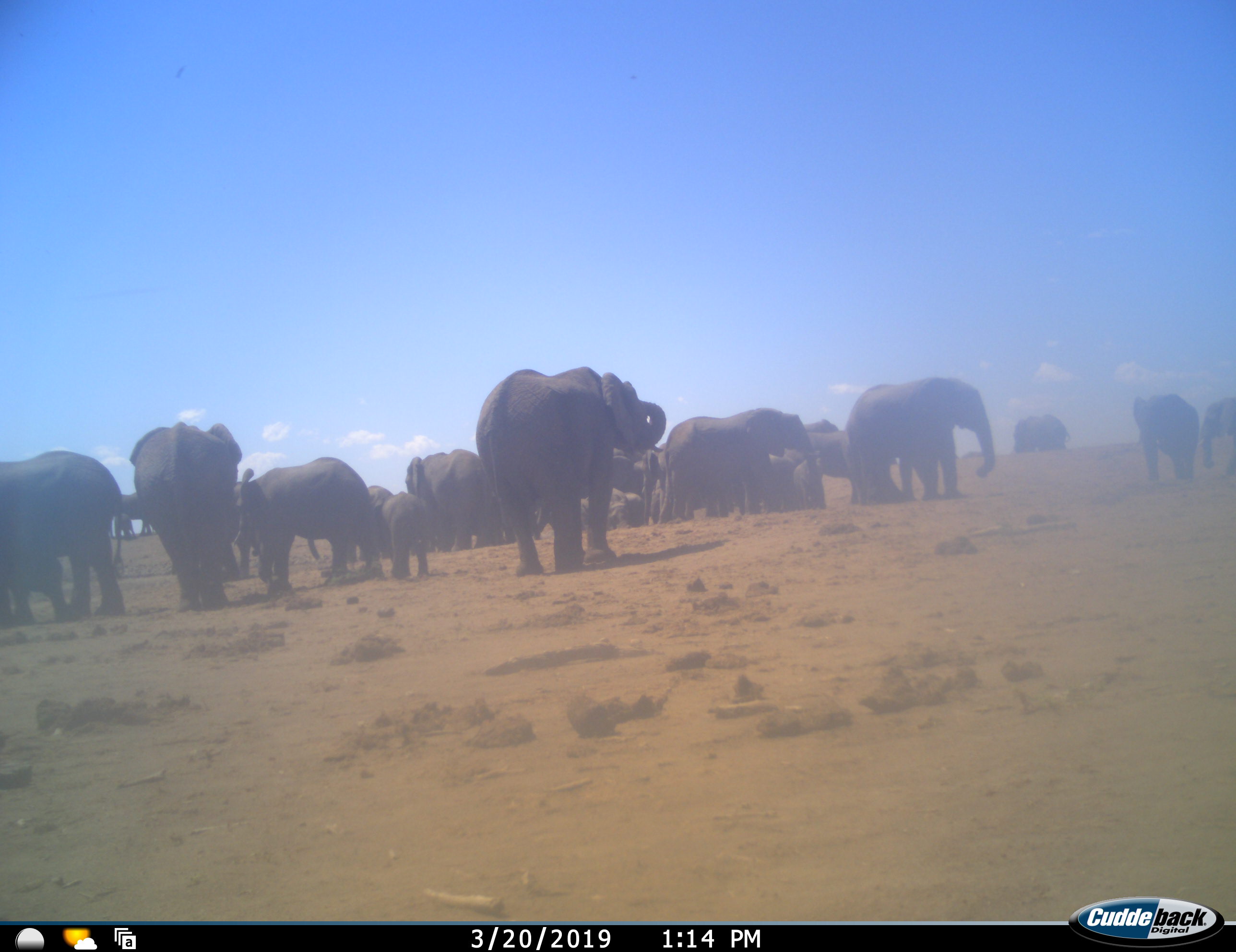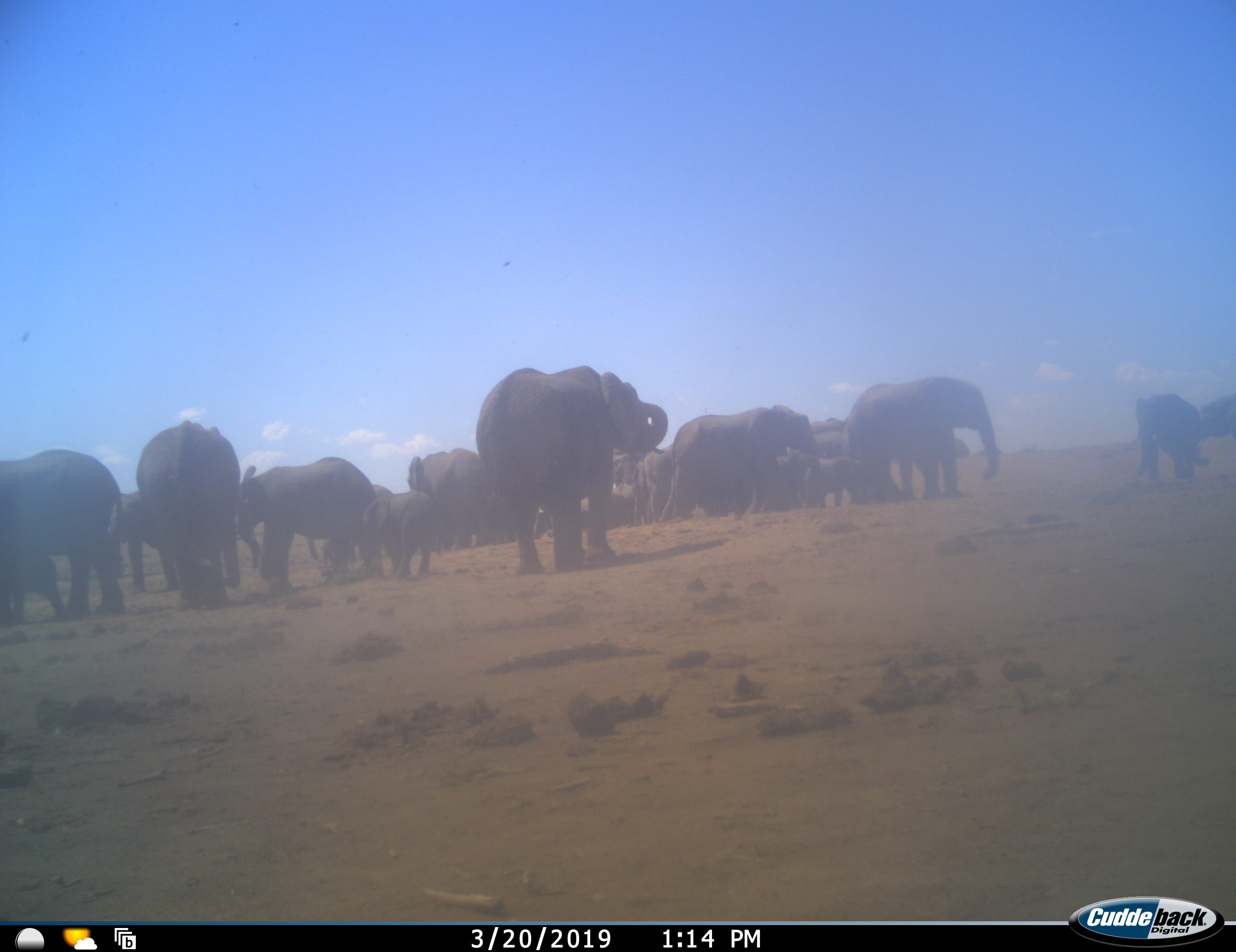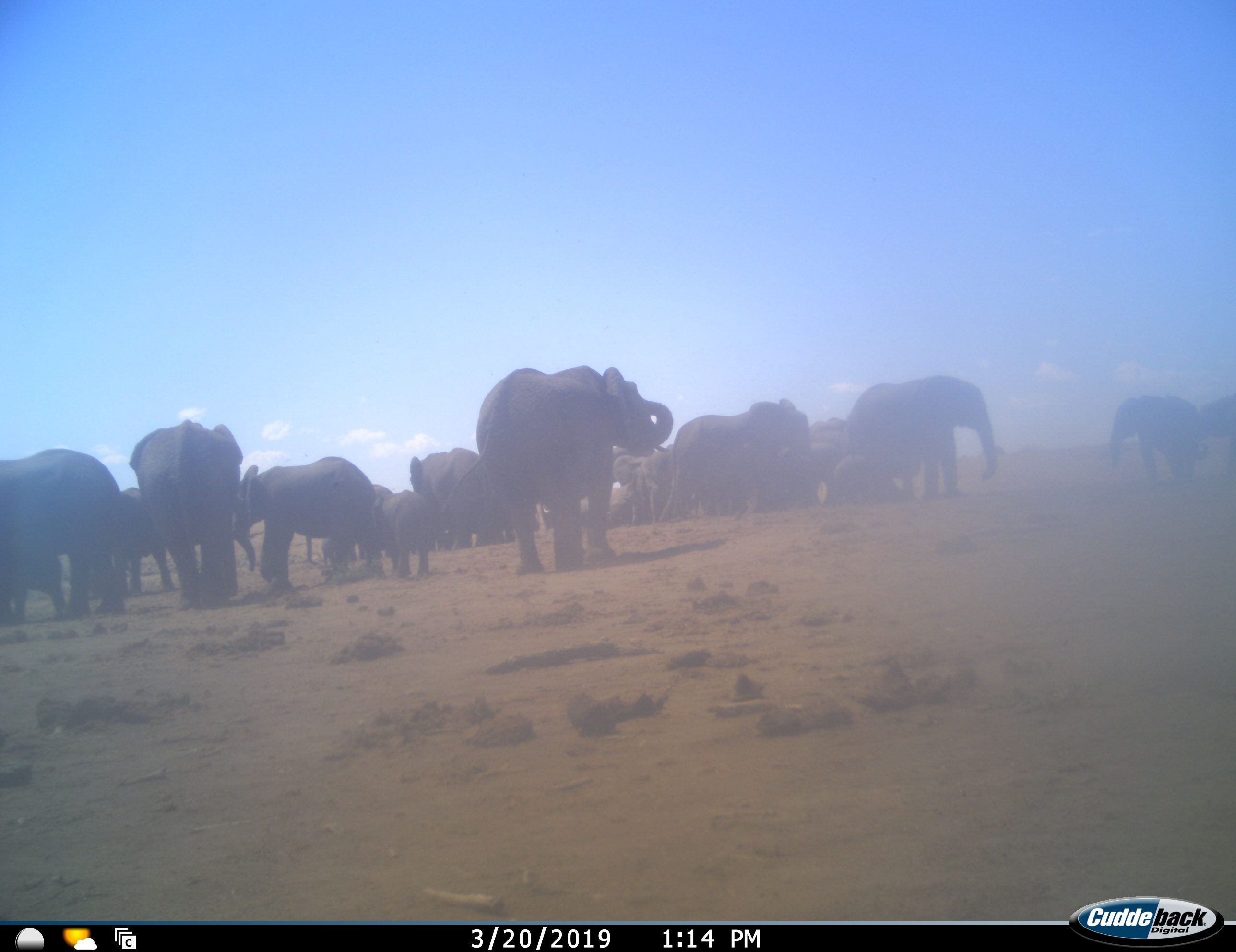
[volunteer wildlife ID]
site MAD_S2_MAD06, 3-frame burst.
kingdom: Animalia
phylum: Chordata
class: Mammalia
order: Proboscidea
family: Elephantidae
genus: Loxodonta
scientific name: Loxodonta africana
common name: african bush elephant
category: elephant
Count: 11-50.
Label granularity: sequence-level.